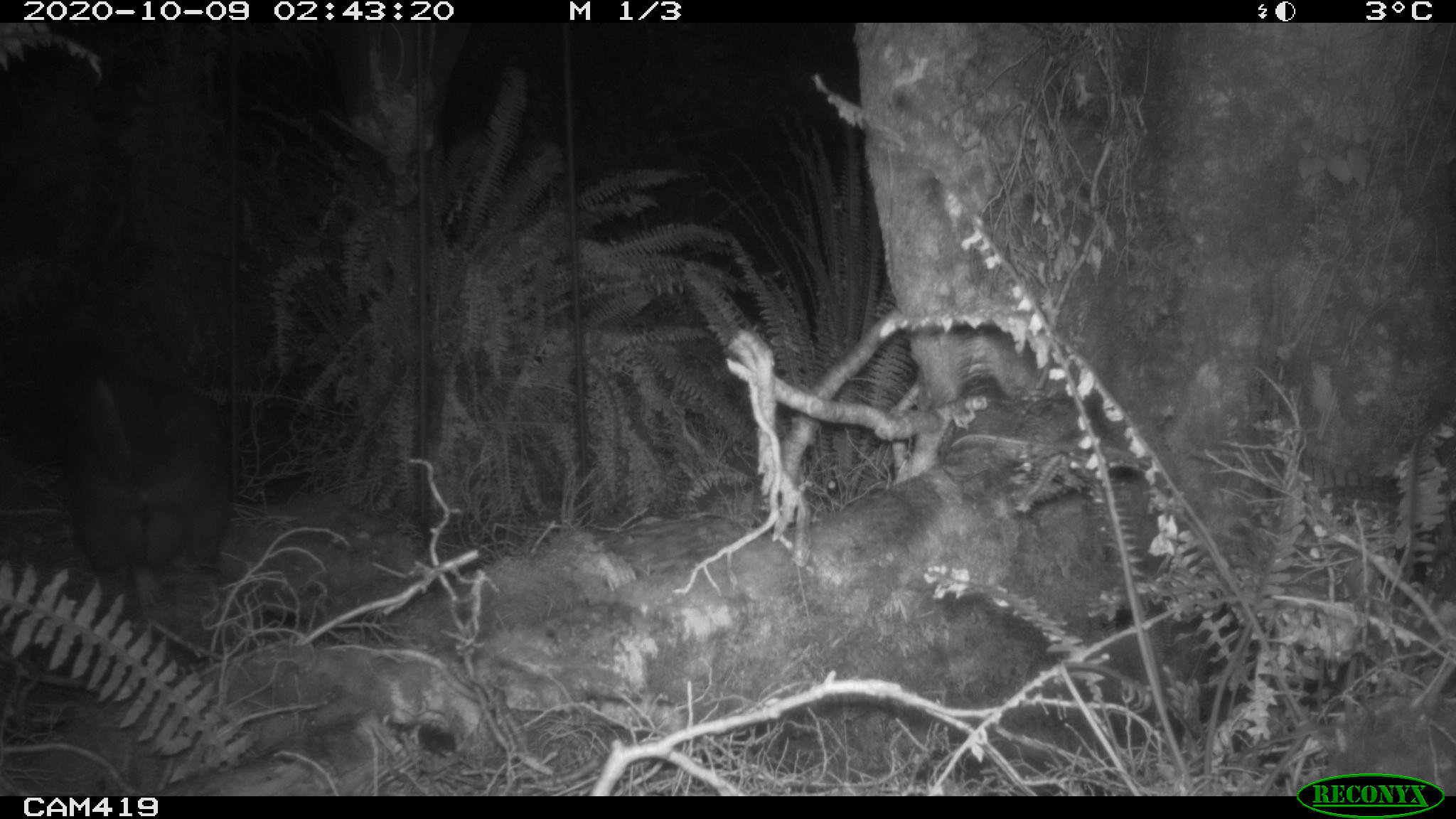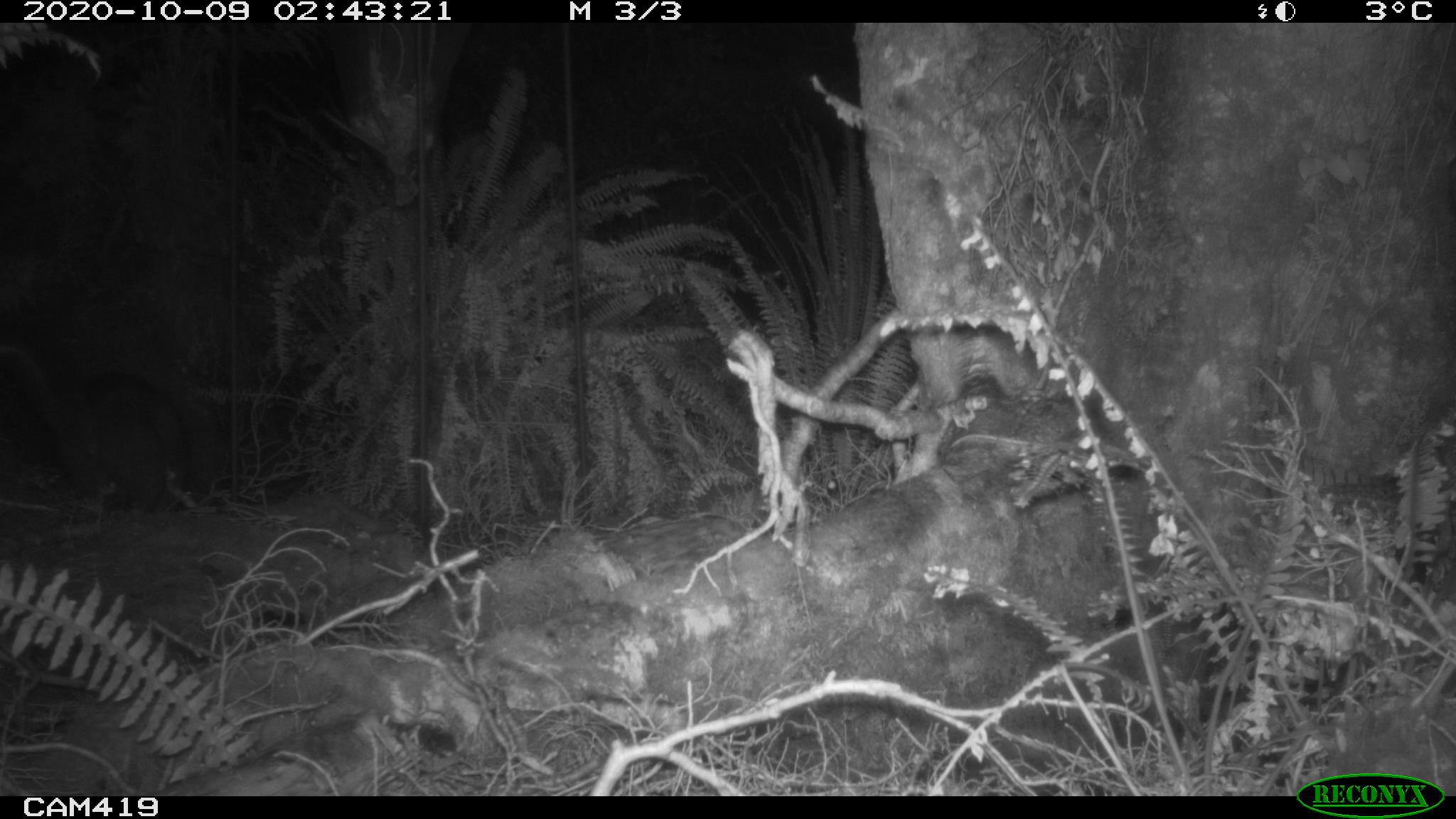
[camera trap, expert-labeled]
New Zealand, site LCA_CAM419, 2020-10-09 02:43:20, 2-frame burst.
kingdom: Animalia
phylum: Chordata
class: Mammalia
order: Diprotodontia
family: Phalangeridae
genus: Trichosurus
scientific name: Trichosurus vulpecula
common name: common brushtail possum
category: possum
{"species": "possum (common brushtail possum) (Trichosurus vulpecula)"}